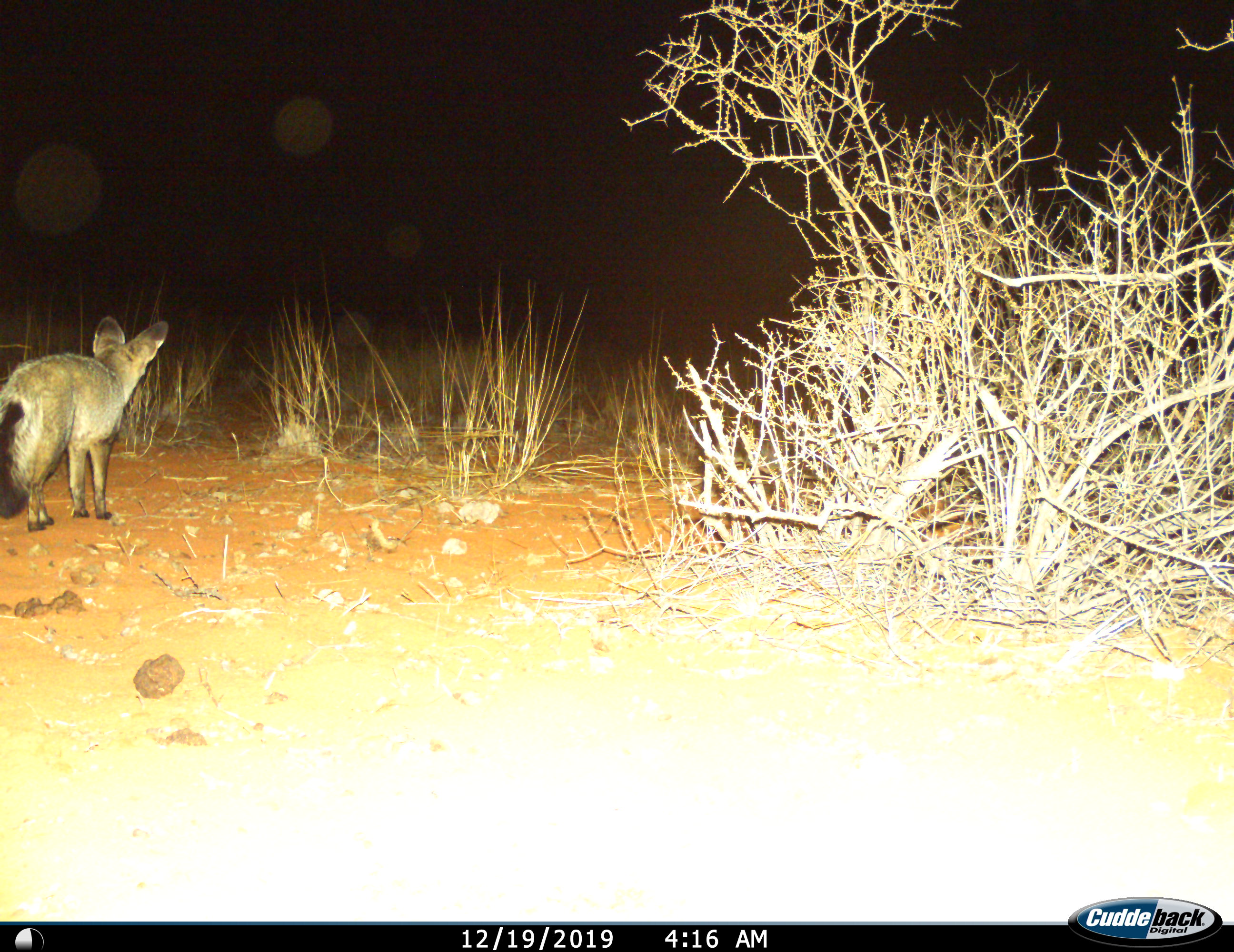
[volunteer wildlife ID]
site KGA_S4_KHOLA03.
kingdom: Animalia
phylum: Chordata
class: Mammalia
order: Carnivora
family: Canidae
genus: Otocyon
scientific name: Otocyon megalotis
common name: bat-eared fox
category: foxbateared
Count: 1.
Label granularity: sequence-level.